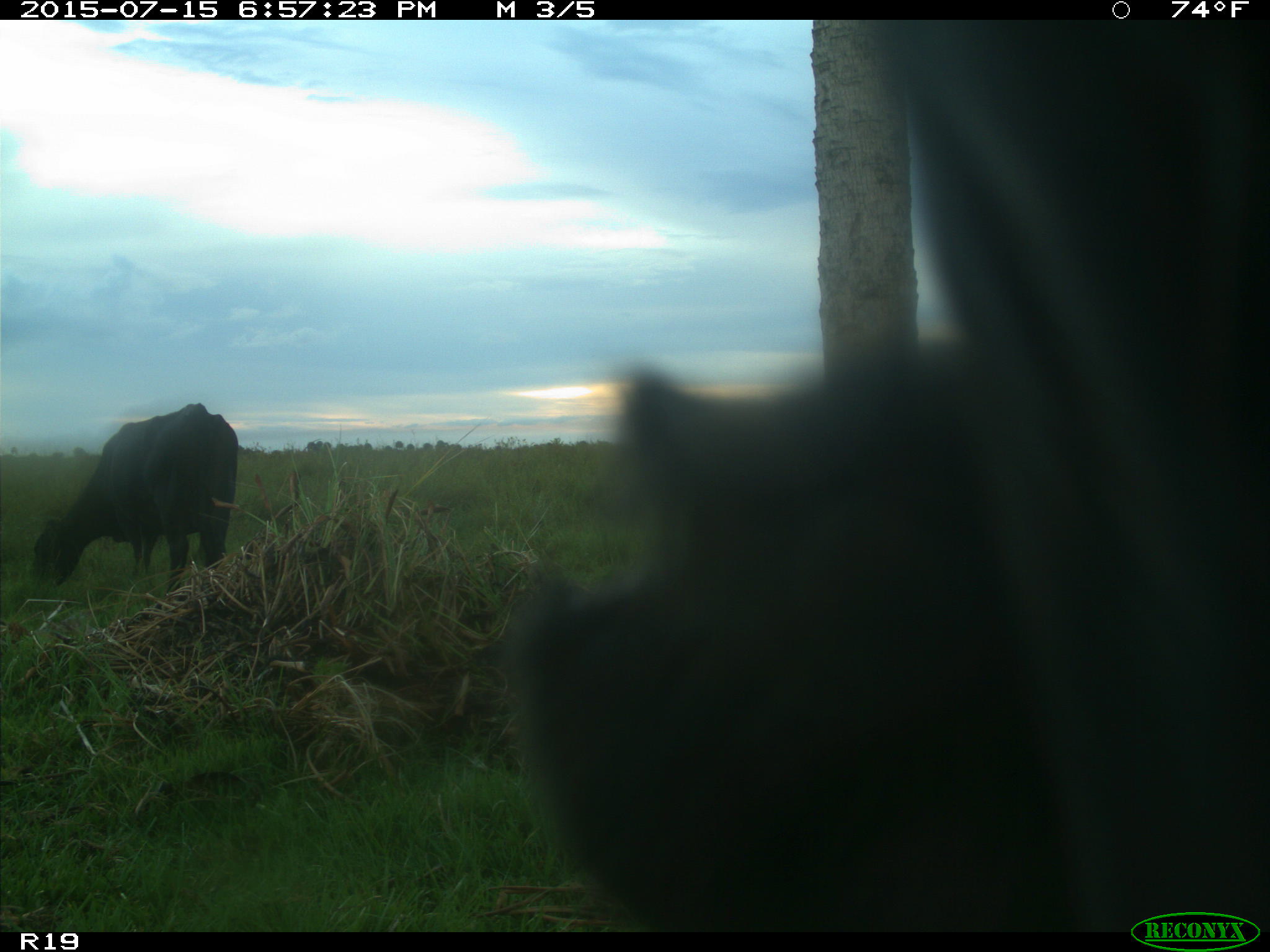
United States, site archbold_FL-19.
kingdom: Animalia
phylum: Chordata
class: Mammalia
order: Artiodactyla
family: Bovidae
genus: Bos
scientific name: Bos taurus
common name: domestic cow